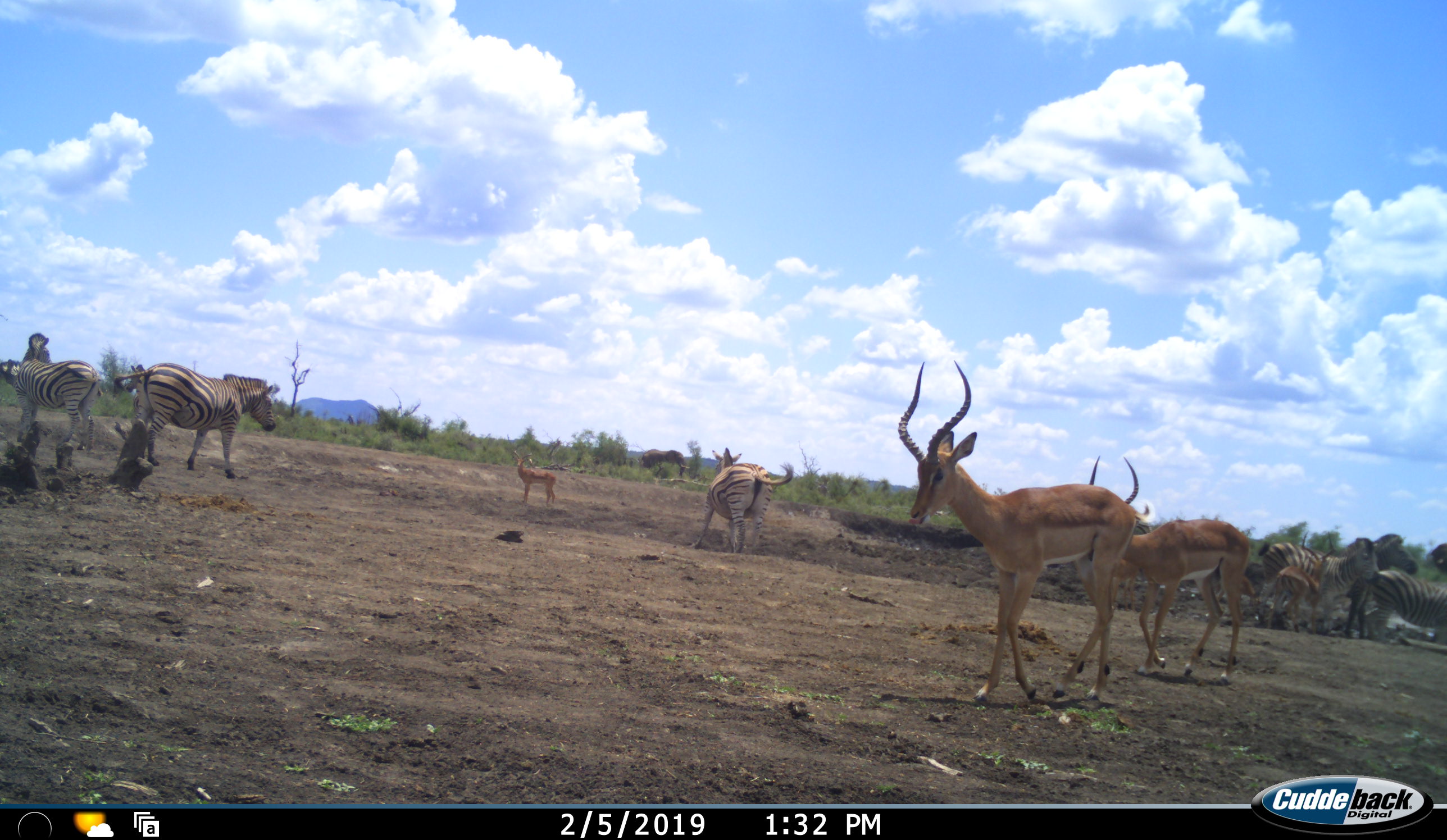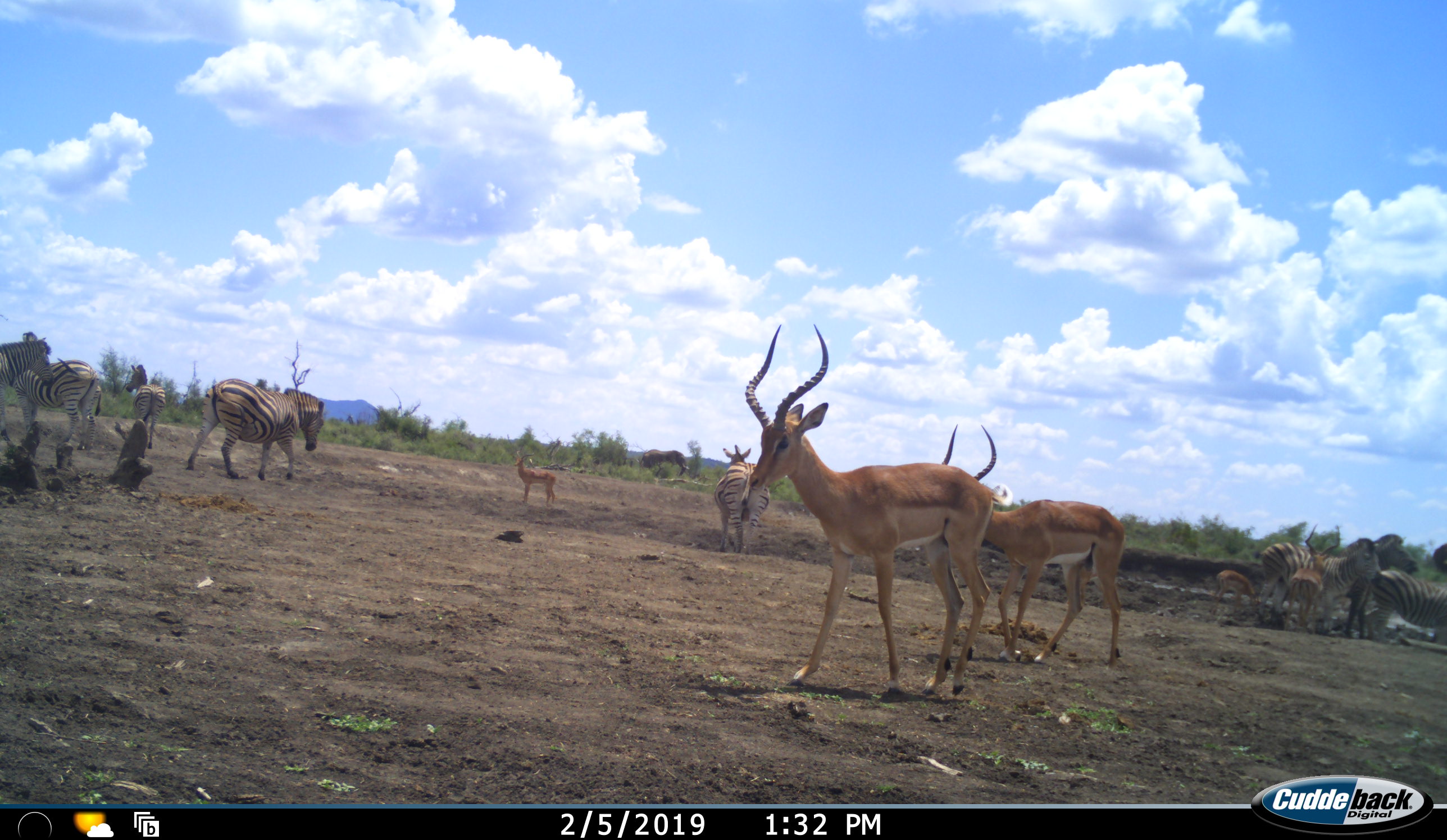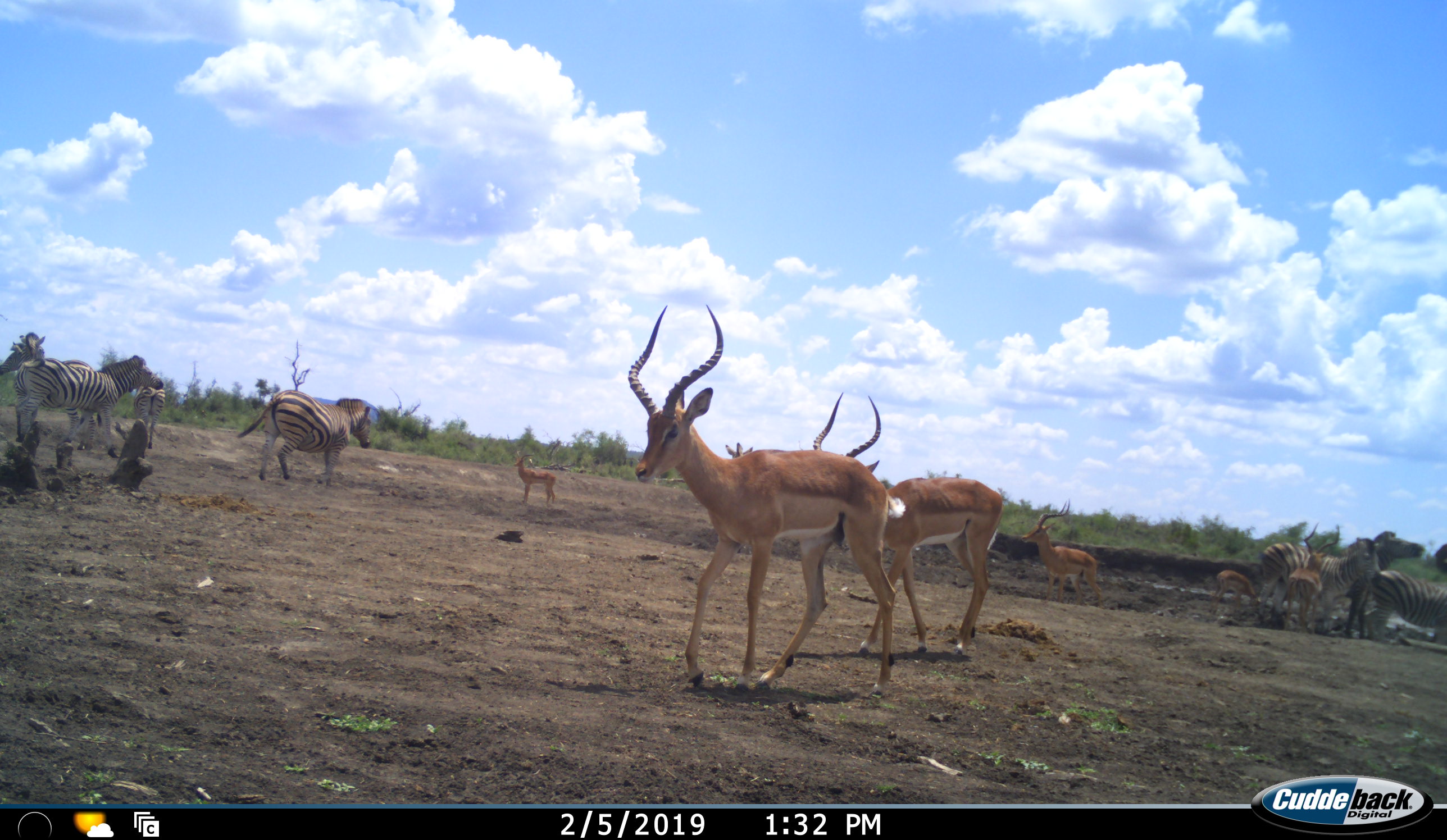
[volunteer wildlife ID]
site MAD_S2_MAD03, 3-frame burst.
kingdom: Animalia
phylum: Chordata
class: Mammalia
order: Artiodactyla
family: Bovidae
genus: Aepyceros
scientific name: Aepyceros melampus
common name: impala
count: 5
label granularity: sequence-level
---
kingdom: Animalia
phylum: Chordata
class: Mammalia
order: Perissodactyla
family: Equidae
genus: Equus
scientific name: Equus quagga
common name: plains zebra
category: zebraplains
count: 7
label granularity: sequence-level